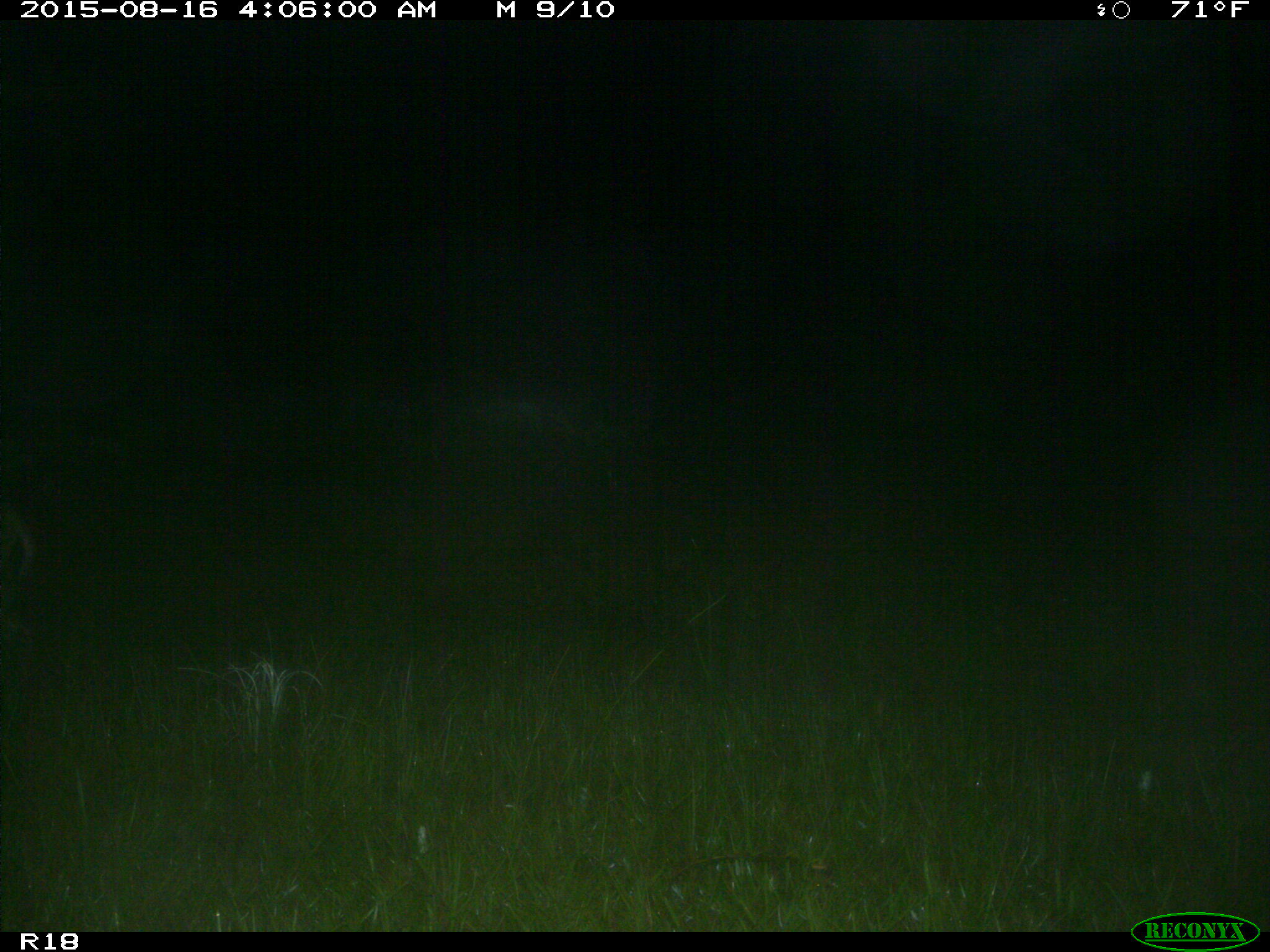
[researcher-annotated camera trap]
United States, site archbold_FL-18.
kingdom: Animalia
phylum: Chordata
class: Mammalia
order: Artiodactyla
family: Cervidae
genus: Odocoileus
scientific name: Odocoileus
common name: deer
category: unidentified deer